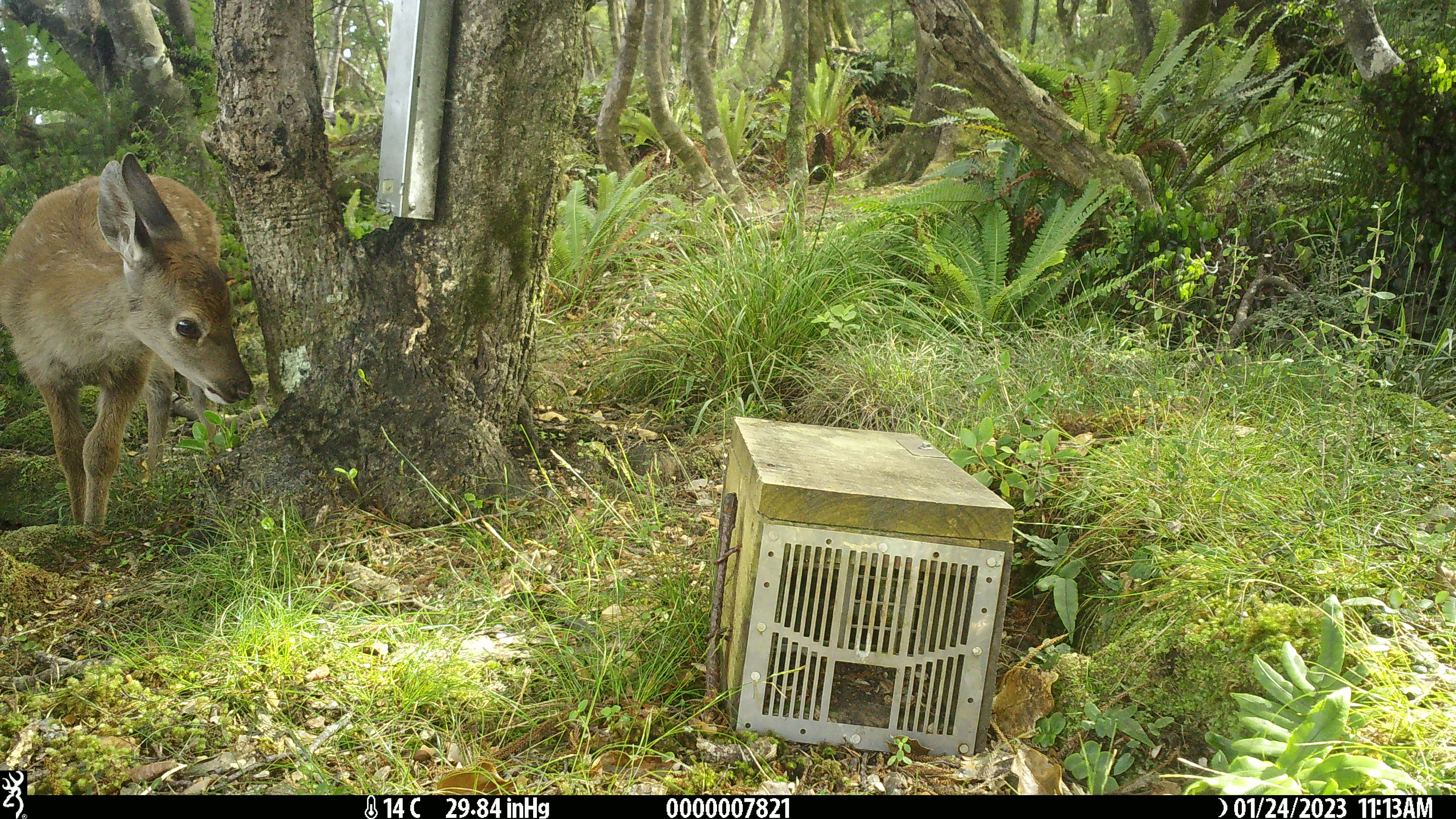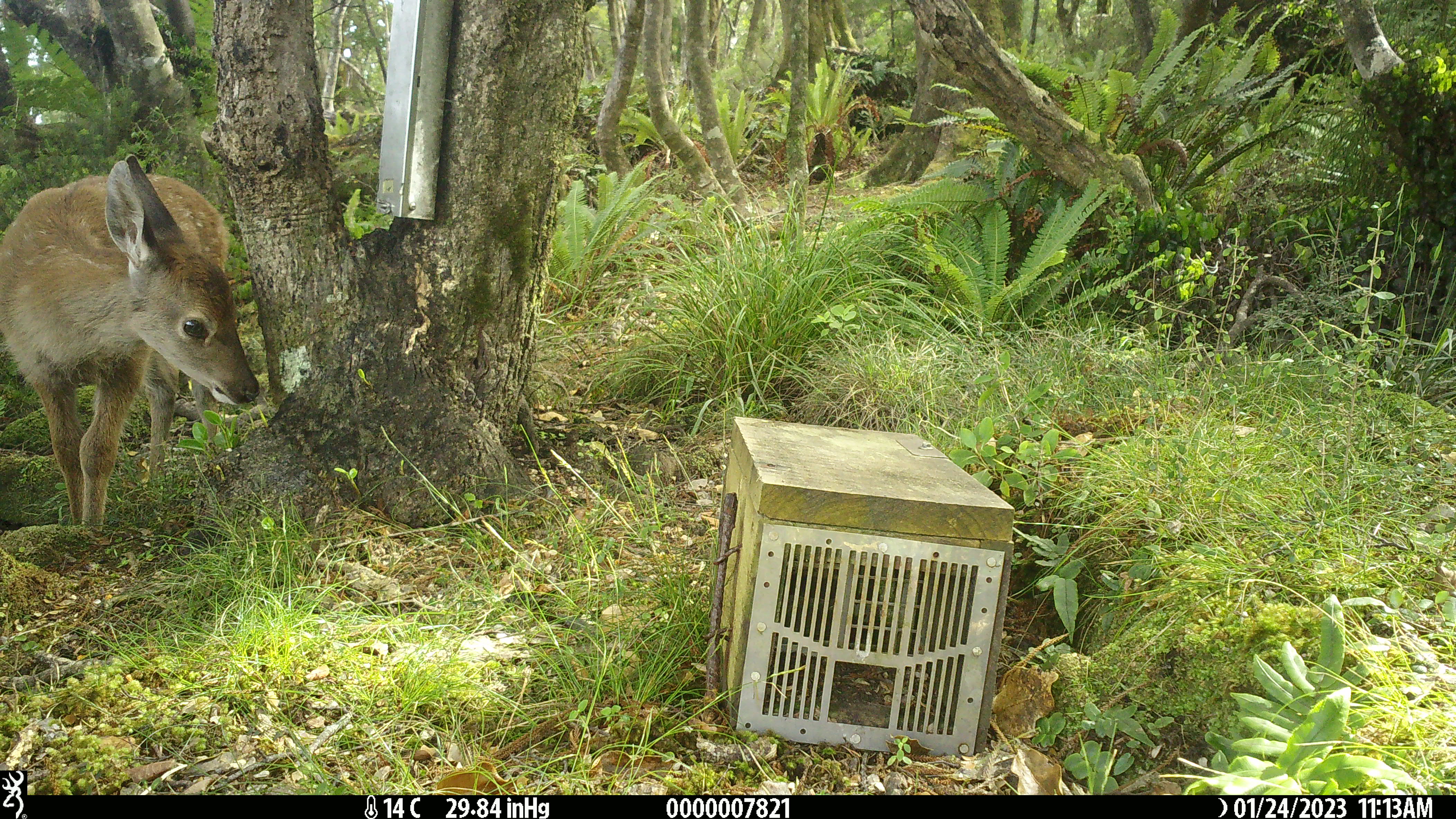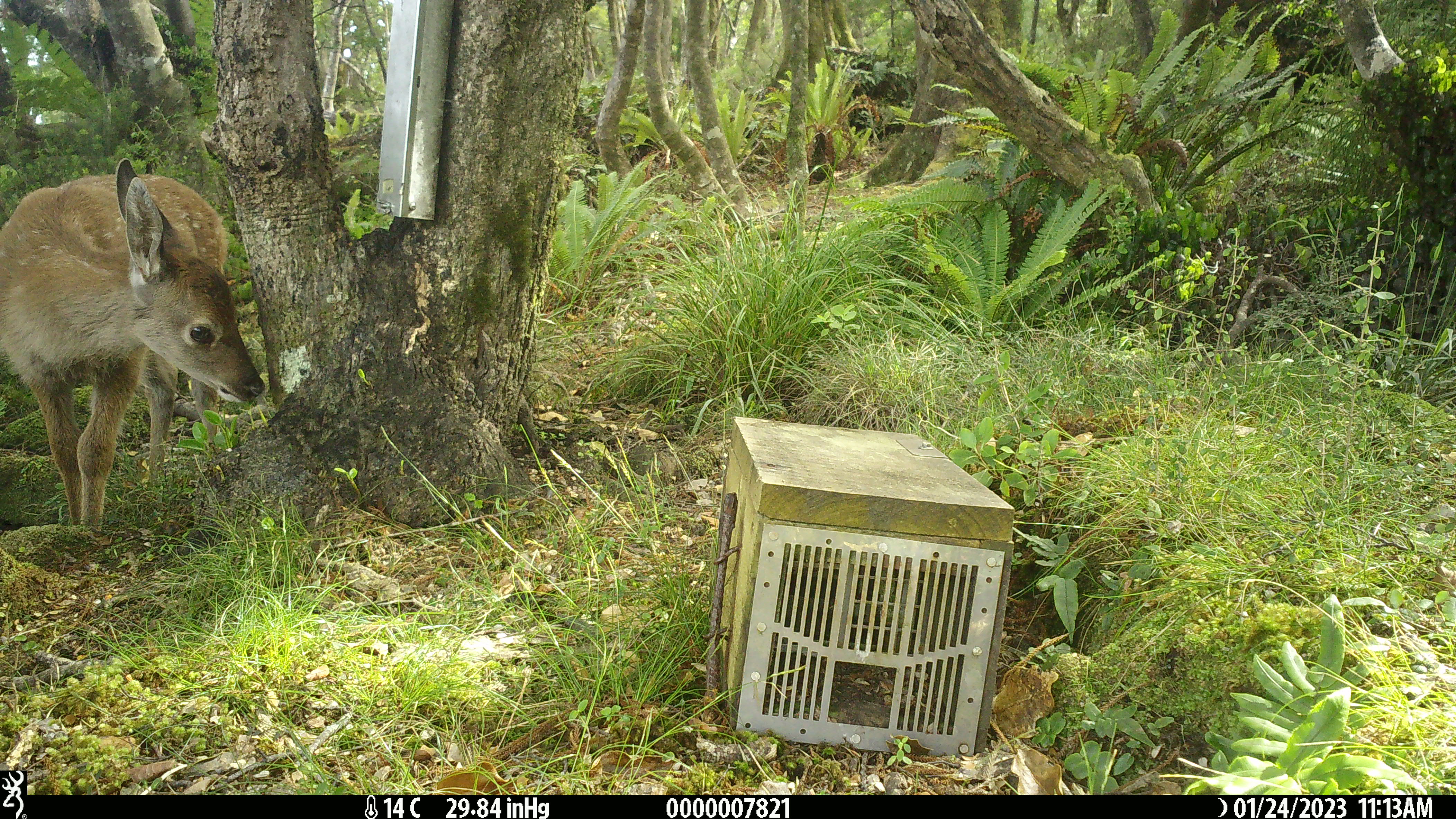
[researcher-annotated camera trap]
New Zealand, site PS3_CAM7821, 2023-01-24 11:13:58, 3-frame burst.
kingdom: Animalia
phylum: Chordata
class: Mammalia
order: Artiodactyla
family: Cervidae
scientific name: Cervidae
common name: deer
Deer (Cervidae).